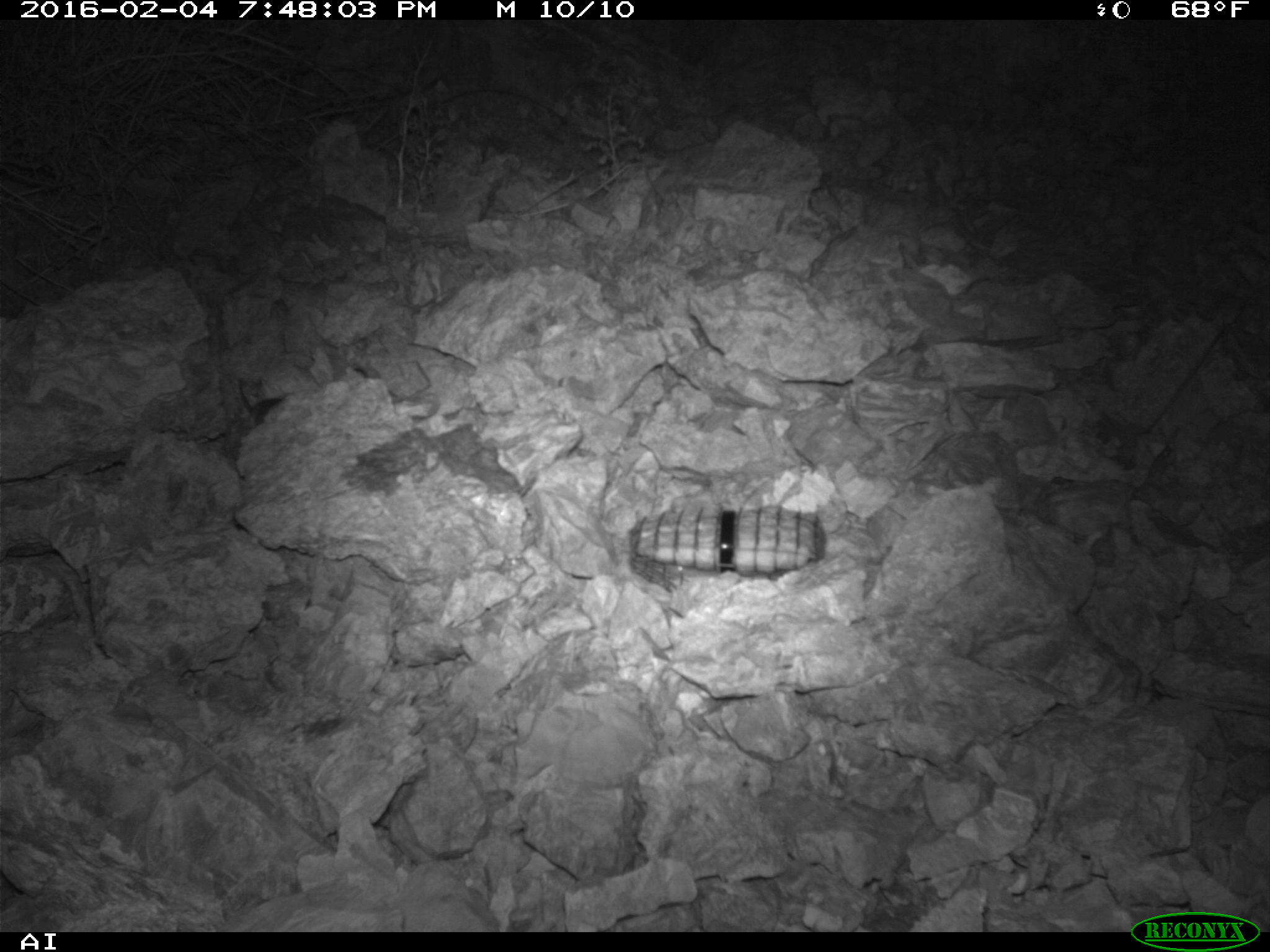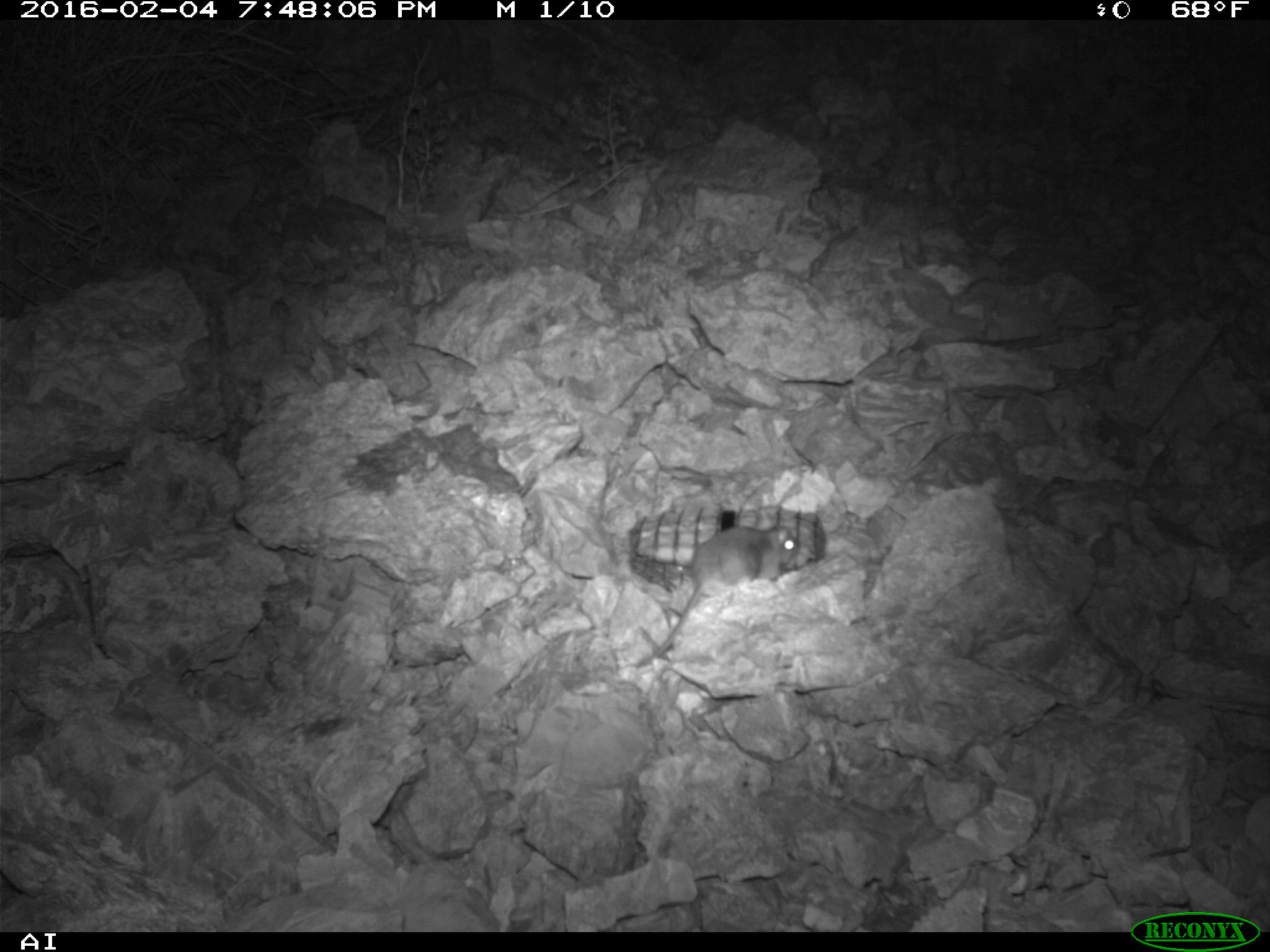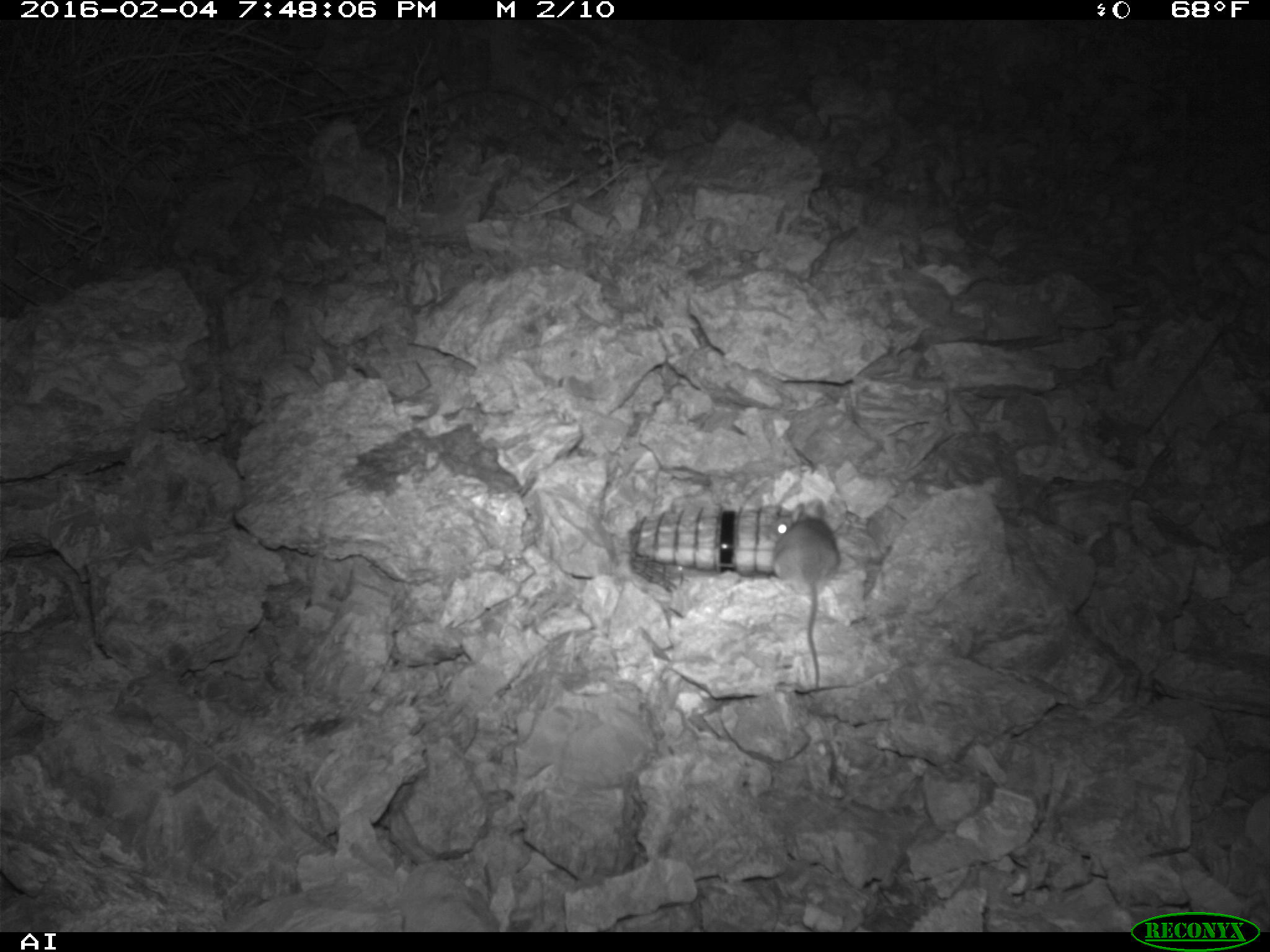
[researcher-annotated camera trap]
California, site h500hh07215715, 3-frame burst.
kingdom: Animalia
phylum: Chordata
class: Mammalia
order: Rodentia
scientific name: Rodentia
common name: rodent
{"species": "rodent (Rodentia)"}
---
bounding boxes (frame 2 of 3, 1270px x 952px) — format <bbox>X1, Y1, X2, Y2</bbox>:
rodent: <bbox>634, 524, 802, 667</bbox>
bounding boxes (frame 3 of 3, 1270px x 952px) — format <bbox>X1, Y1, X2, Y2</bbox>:
rodent: <bbox>764, 498, 841, 694</bbox>